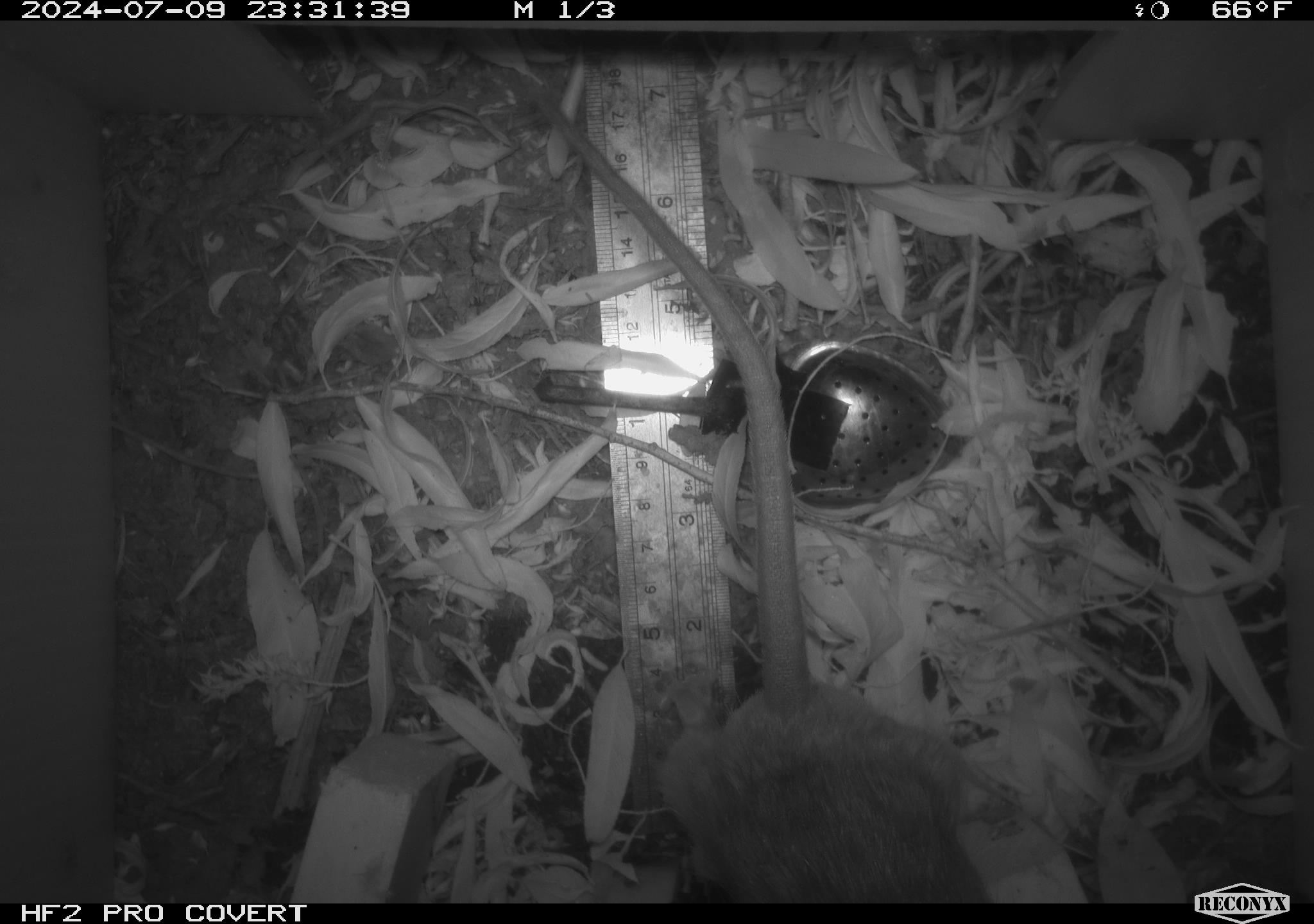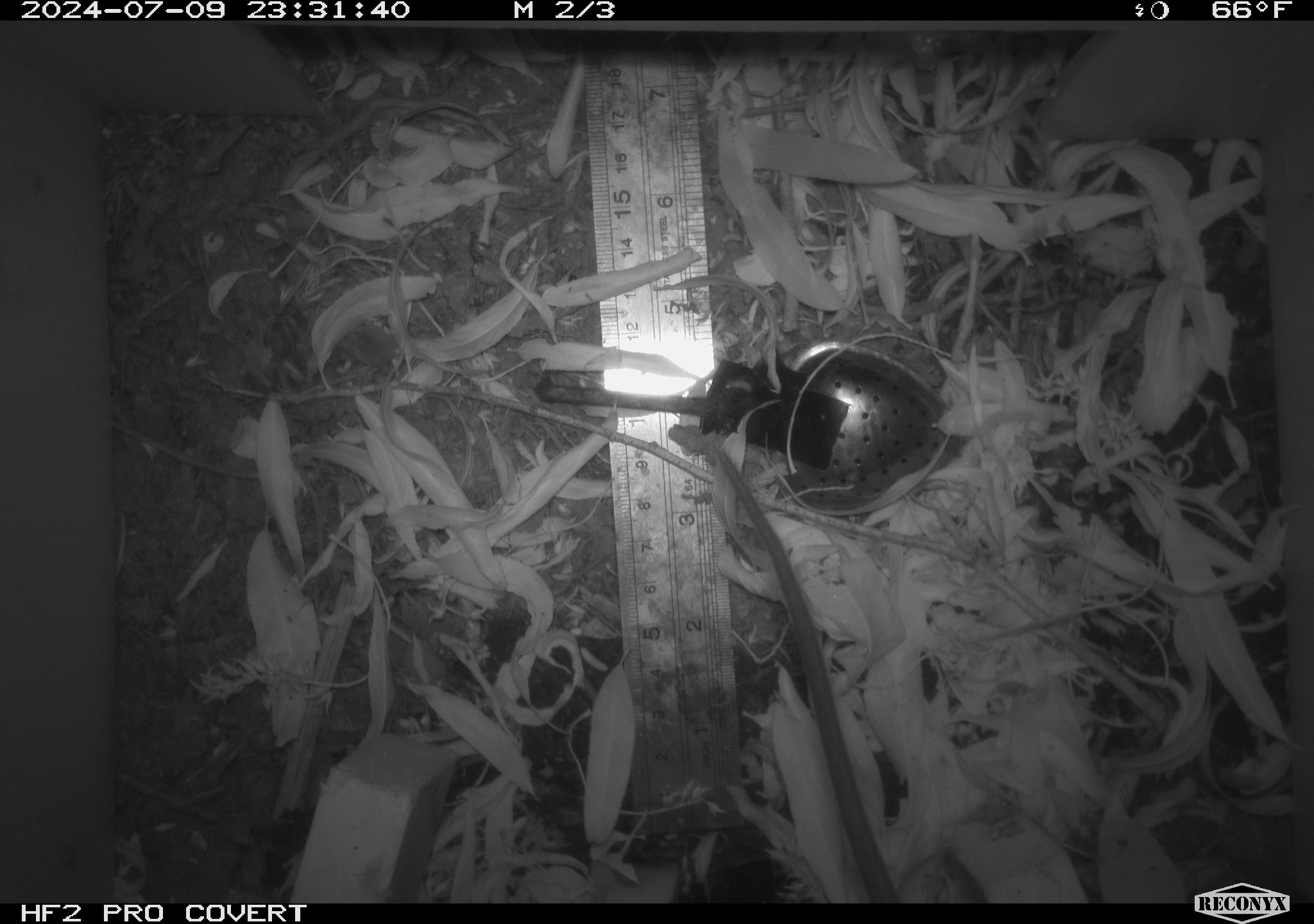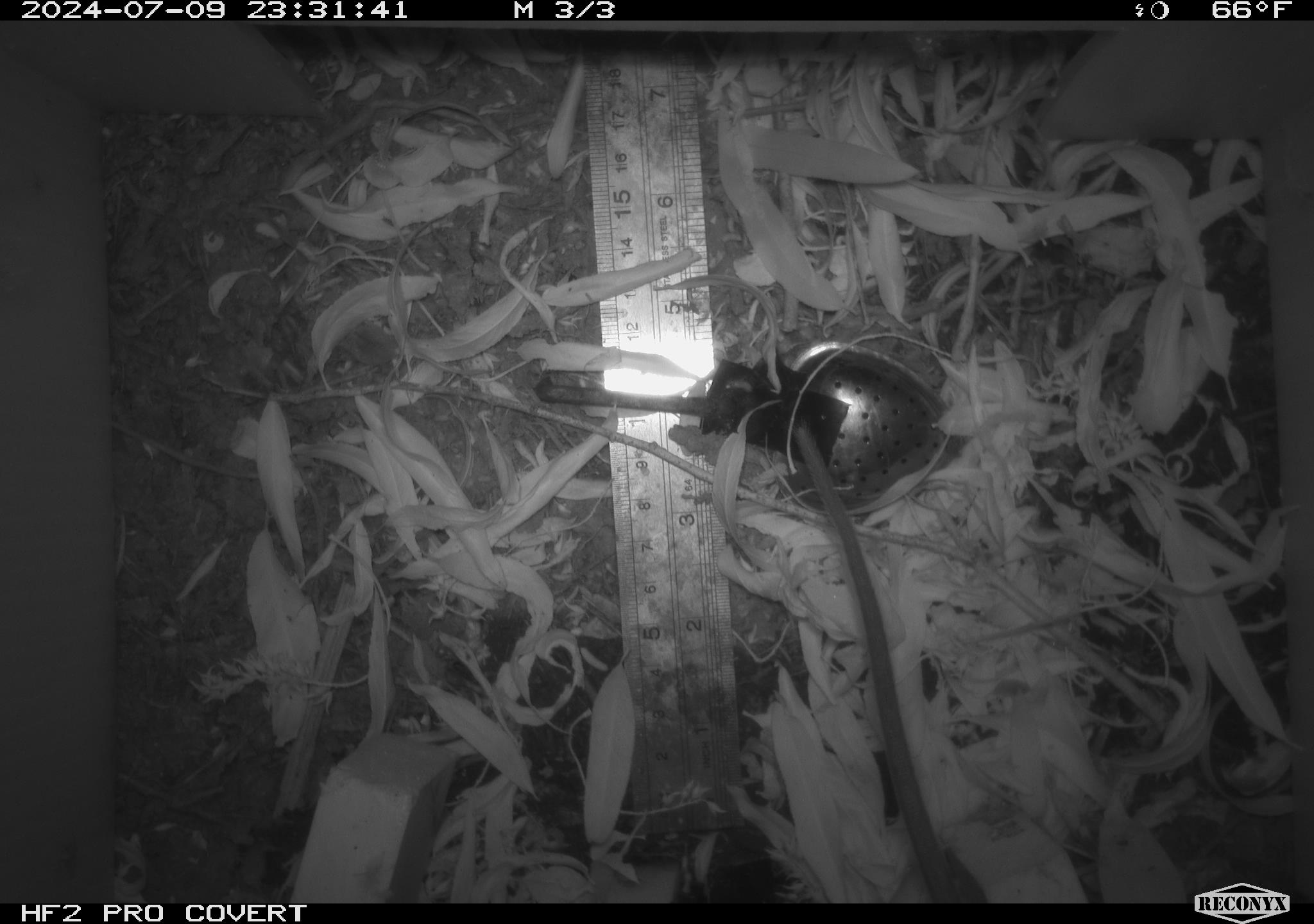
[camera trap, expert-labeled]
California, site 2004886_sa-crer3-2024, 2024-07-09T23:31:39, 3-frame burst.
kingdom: Animalia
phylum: Chordata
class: Mammalia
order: Rodentia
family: Muridae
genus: Rattus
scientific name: Rattus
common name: rat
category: rattus species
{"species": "rattus species (rat) (Rattus)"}